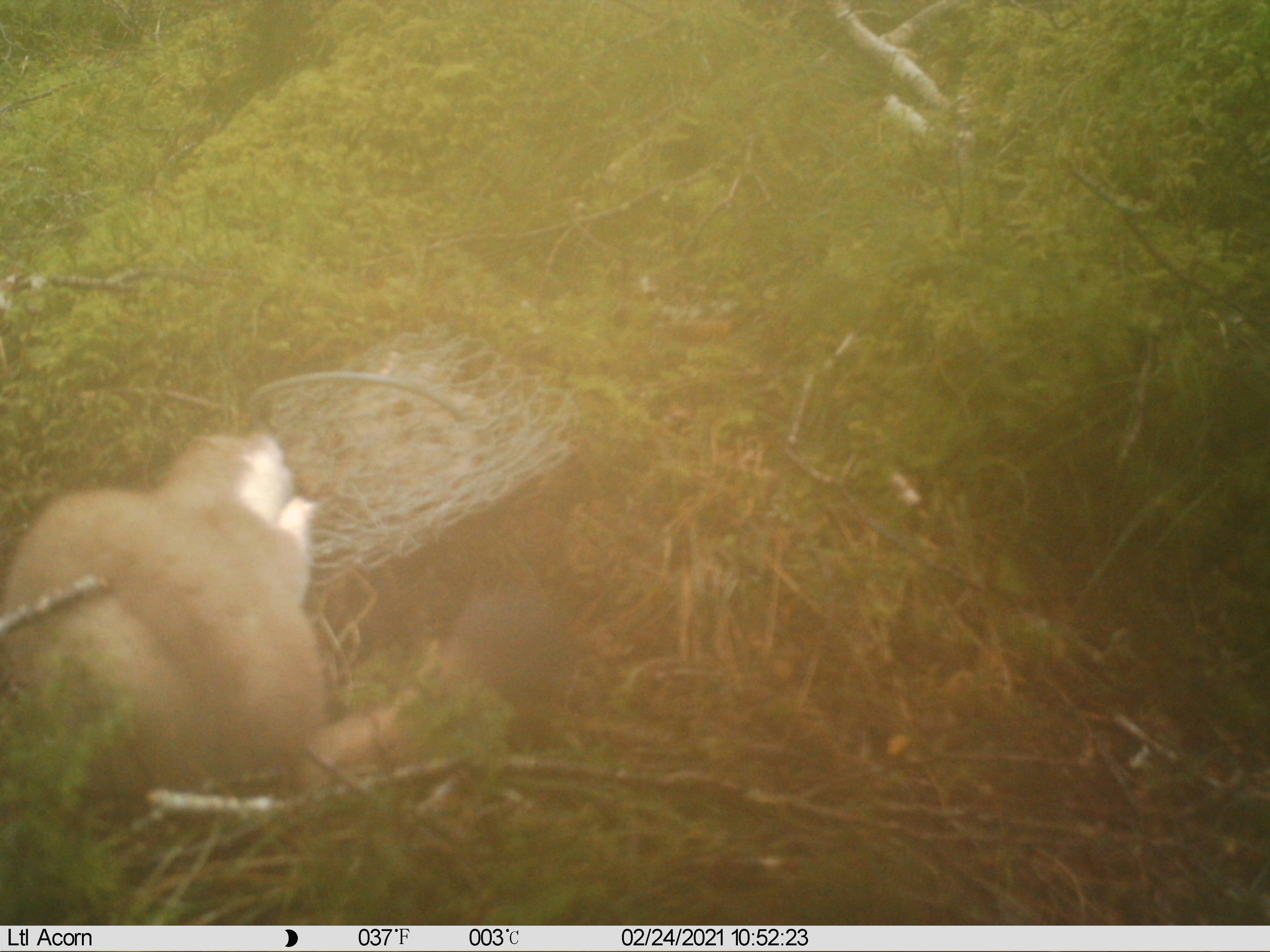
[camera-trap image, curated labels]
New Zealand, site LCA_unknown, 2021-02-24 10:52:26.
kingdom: Animalia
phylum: Chordata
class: Mammalia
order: Carnivora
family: Mustelidae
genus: Mustela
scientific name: Mustela erminea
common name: stoat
Stoat (Mustela erminea).